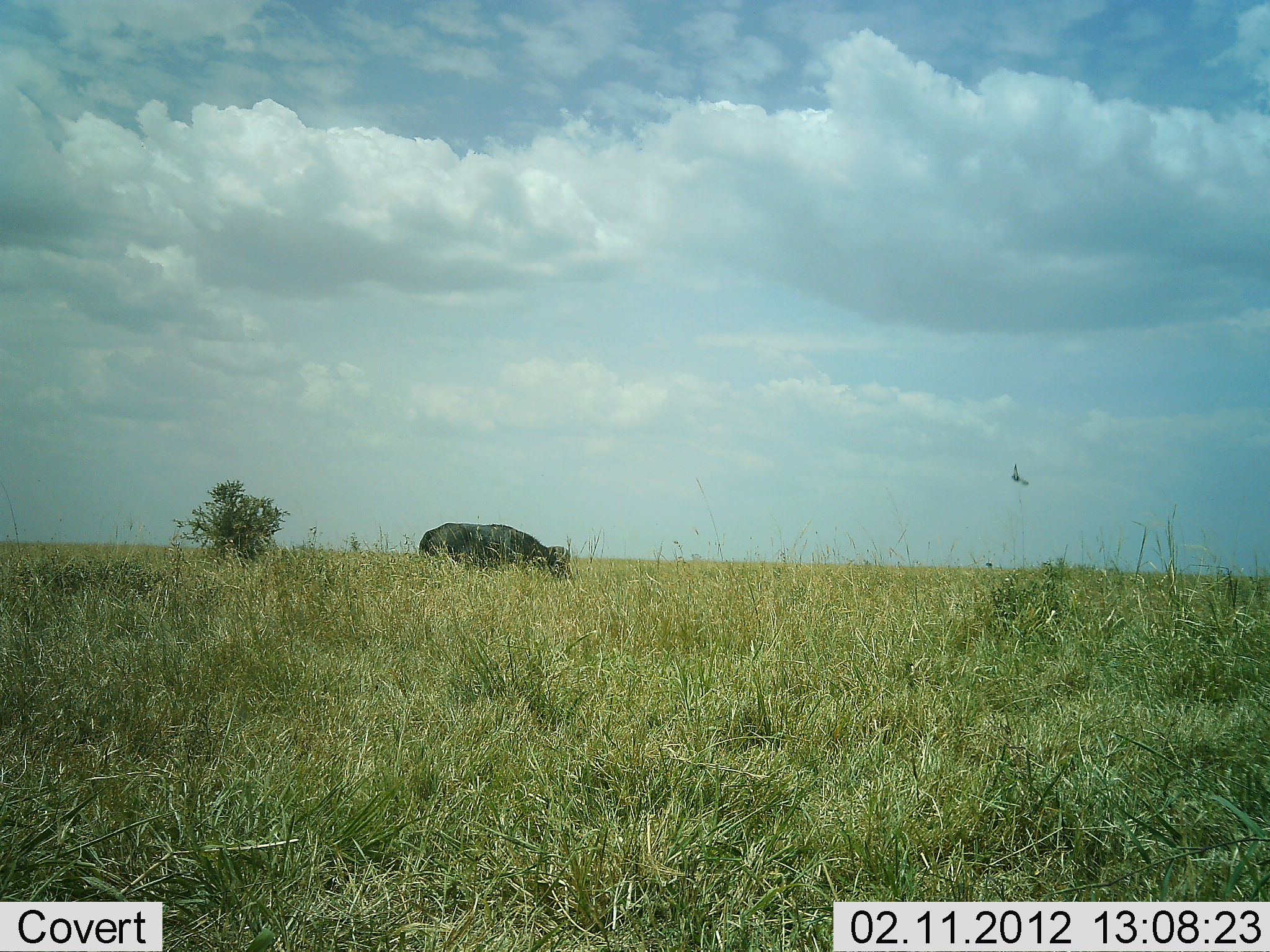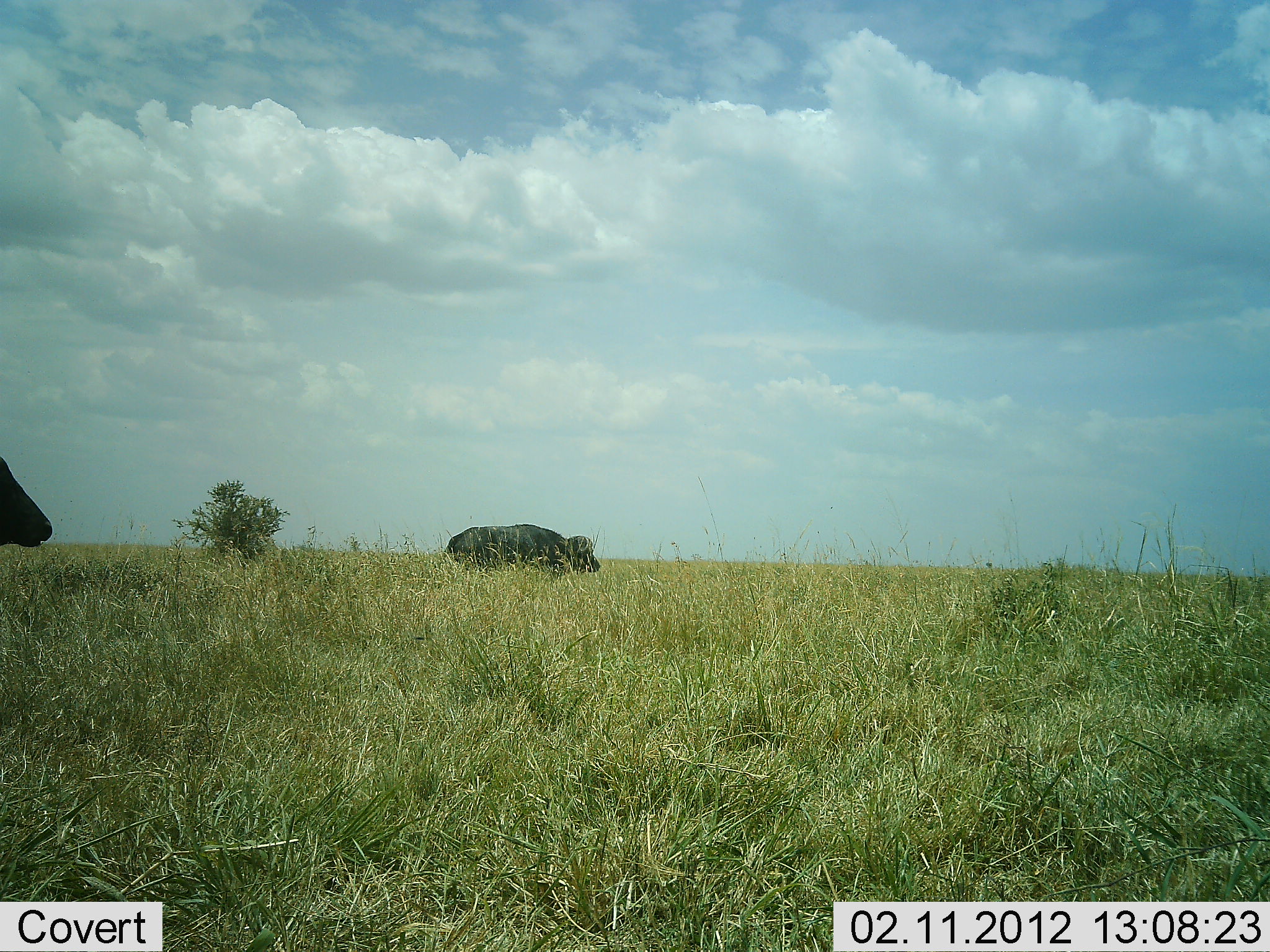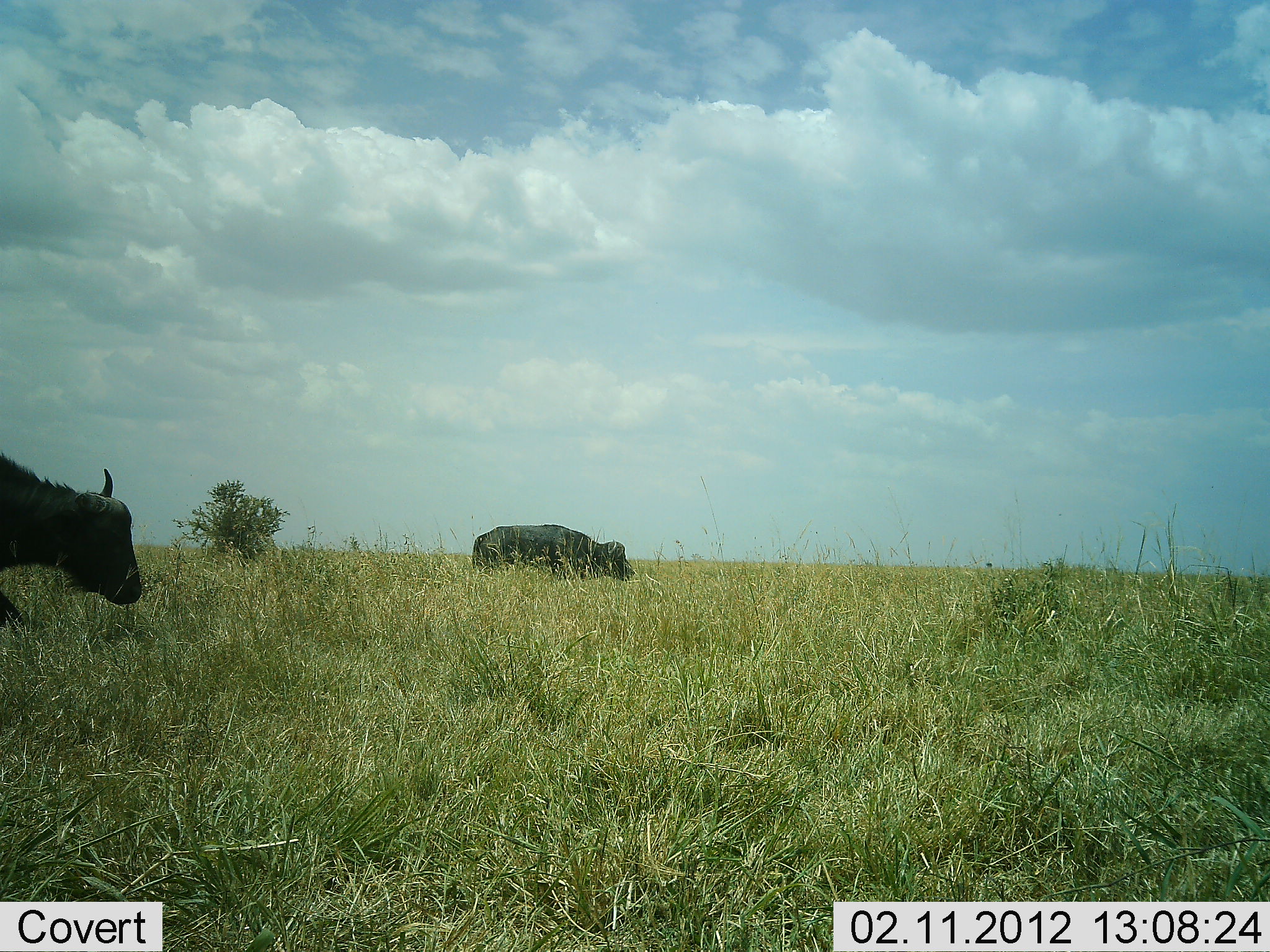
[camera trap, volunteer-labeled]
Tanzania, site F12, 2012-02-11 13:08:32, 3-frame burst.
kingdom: Animalia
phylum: Chordata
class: Mammalia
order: Artiodactyla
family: Bovidae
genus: Syncerus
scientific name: Syncerus caffer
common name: cape buffalo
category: buffalo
Buffalo (cape buffalo) (Syncerus caffer), count 2. Behavior (volunteer vote fractions): standing 10%, resting 0%, moving 90%, interacting 0%. Young present (vote fraction): 0%. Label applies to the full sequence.